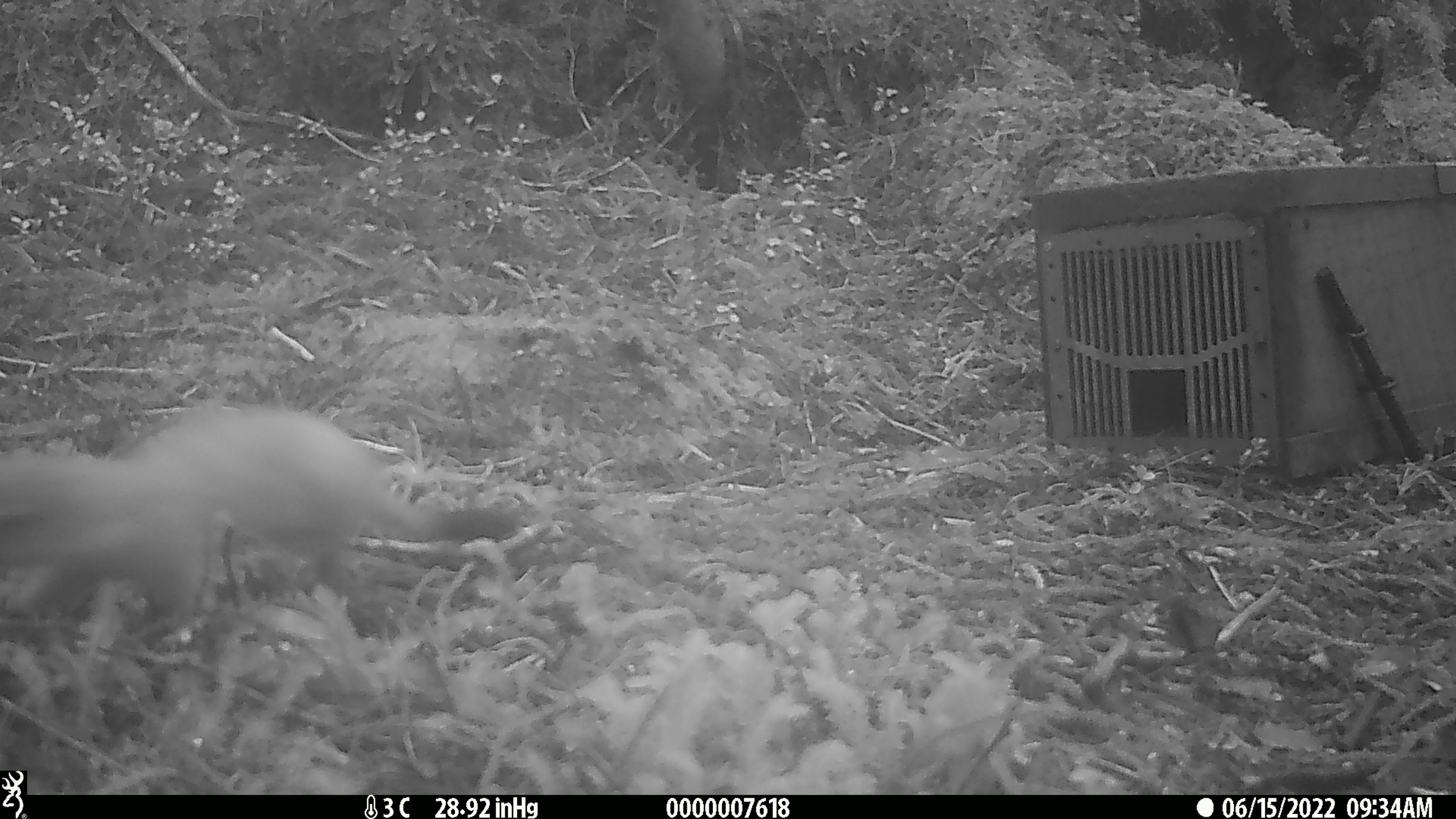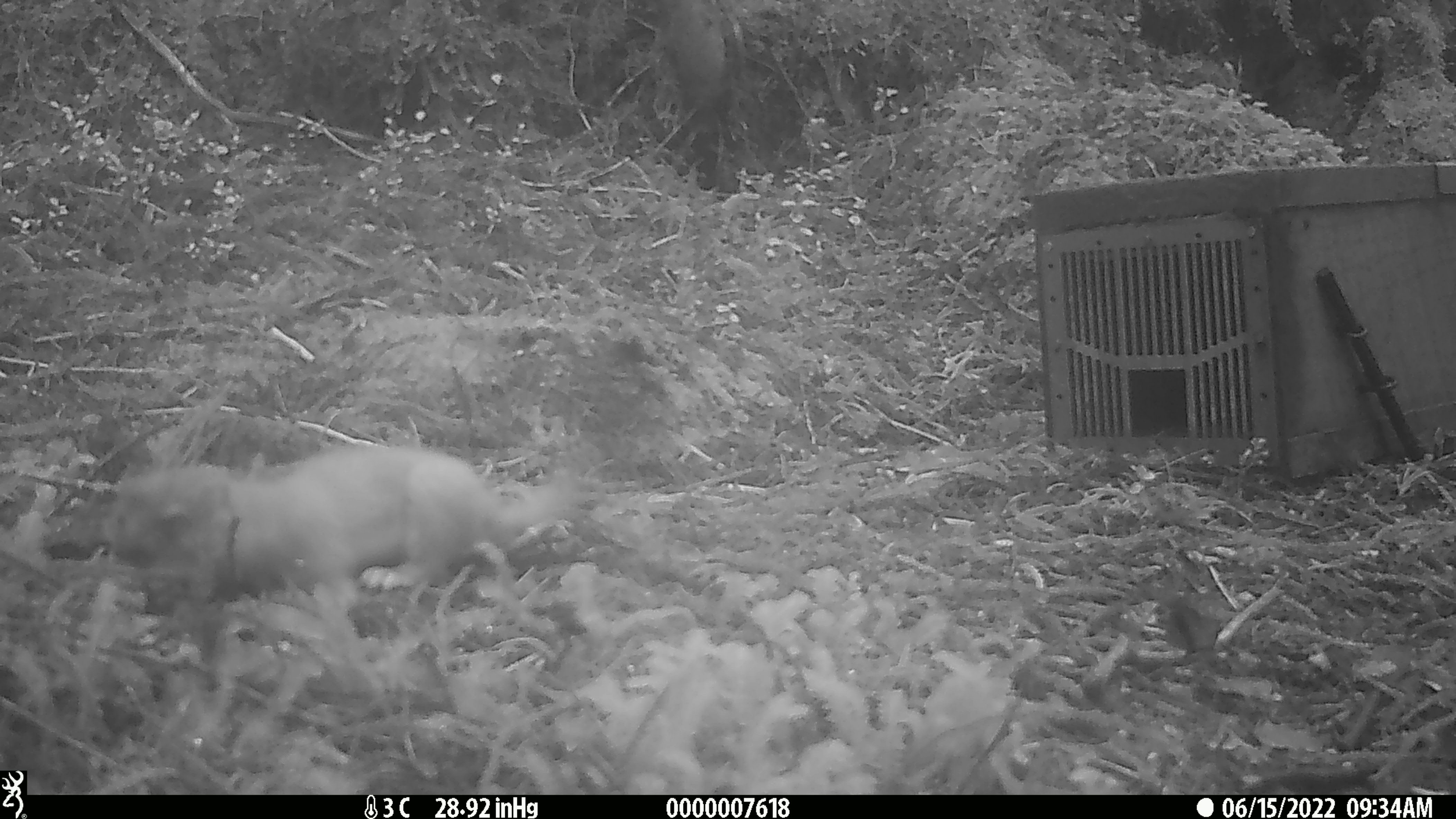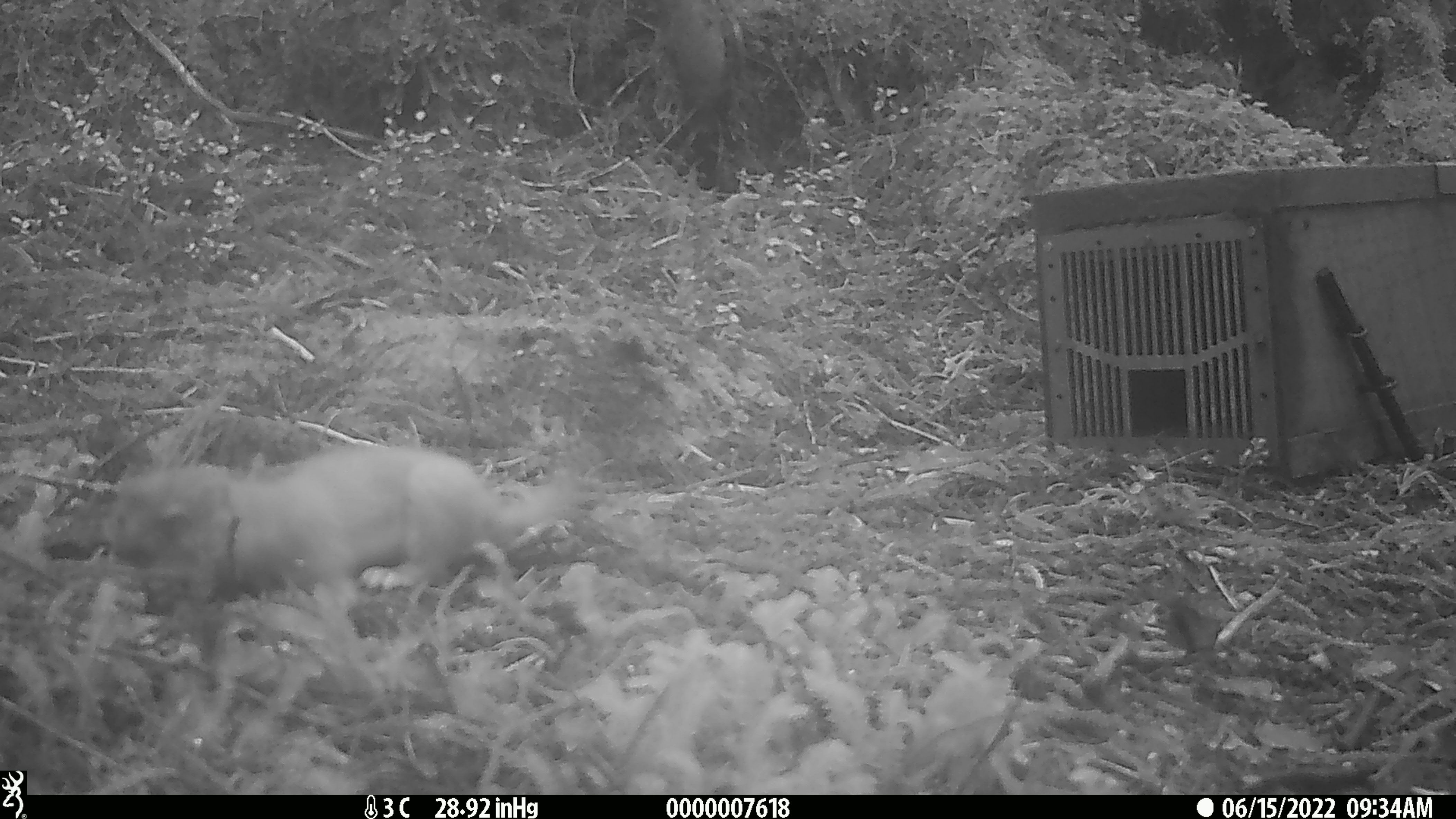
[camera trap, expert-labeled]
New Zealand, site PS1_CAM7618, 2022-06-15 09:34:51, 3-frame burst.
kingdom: Animalia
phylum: Chordata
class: Mammalia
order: Carnivora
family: Mustelidae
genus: Mustela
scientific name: Mustela erminea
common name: stoat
Stoat (Mustela erminea).